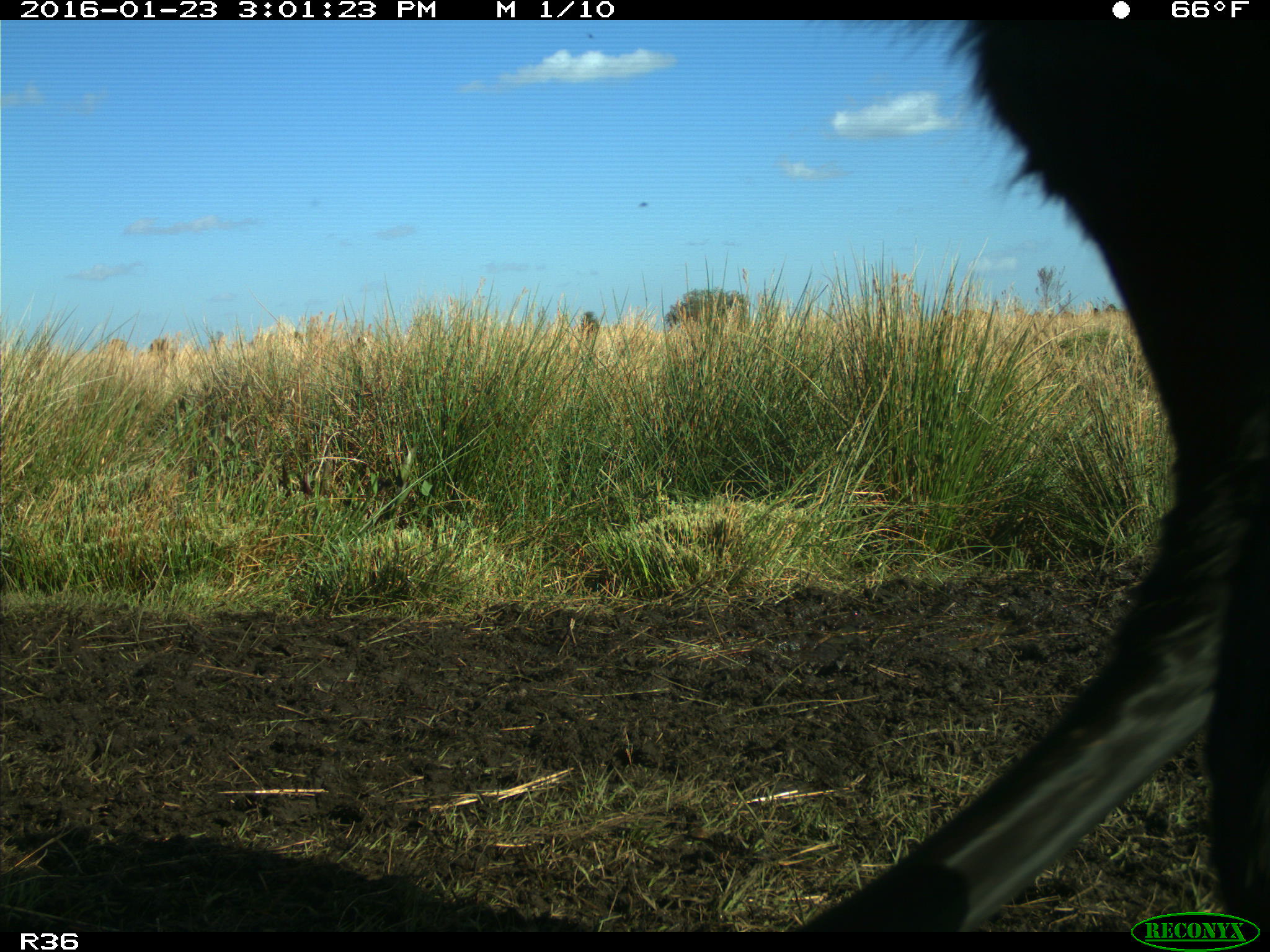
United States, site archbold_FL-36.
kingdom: Animalia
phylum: Chordata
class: Mammalia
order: Artiodactyla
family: Bovidae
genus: Bos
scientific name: Bos taurus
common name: domestic cow